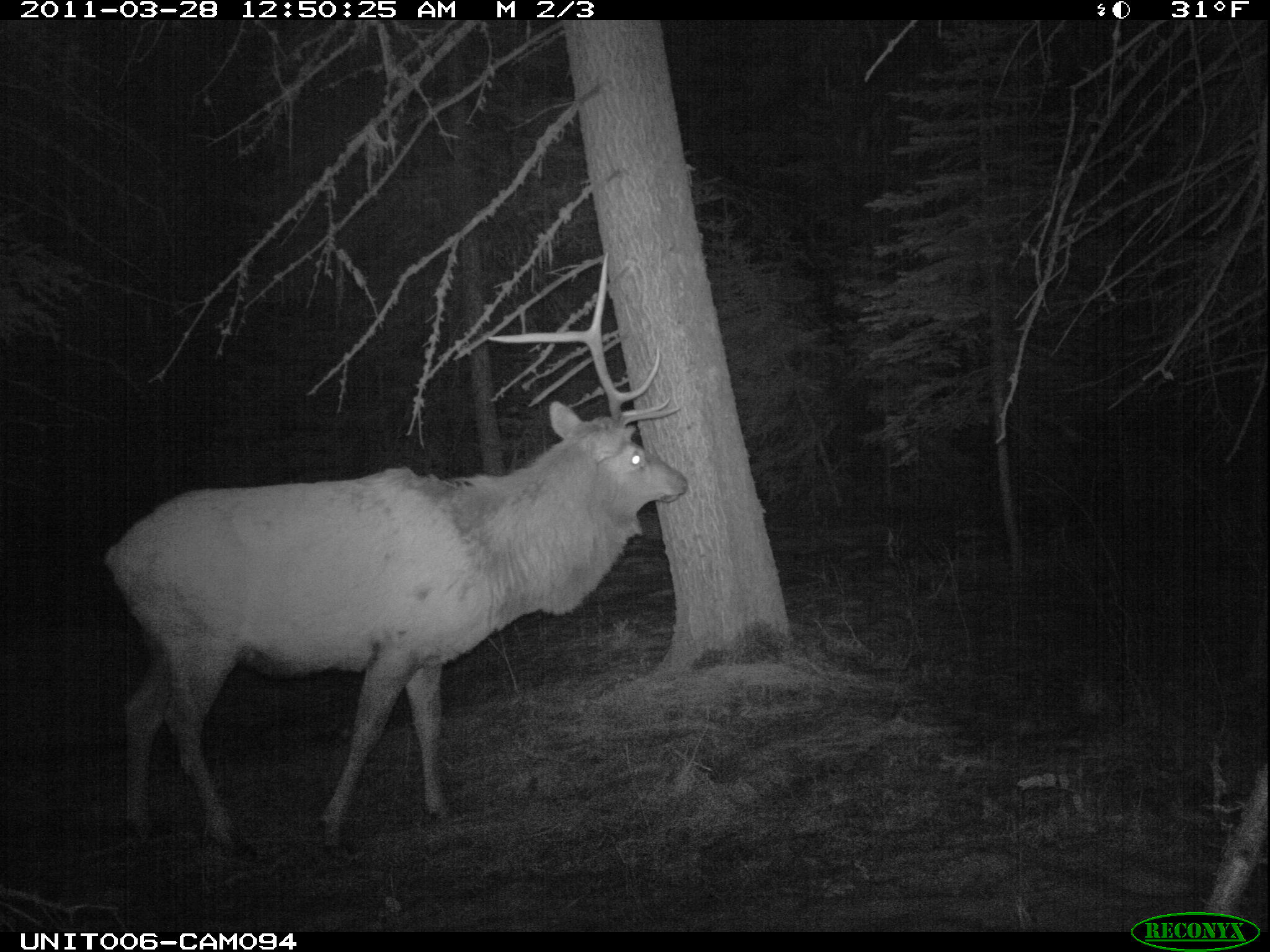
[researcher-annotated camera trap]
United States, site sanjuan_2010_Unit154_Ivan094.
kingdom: Animalia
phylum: Chordata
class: Mammalia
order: Artiodactyla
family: Cervidae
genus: Cervus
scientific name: Cervus elaphus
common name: red deer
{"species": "Cervus elaphus (red deer)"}